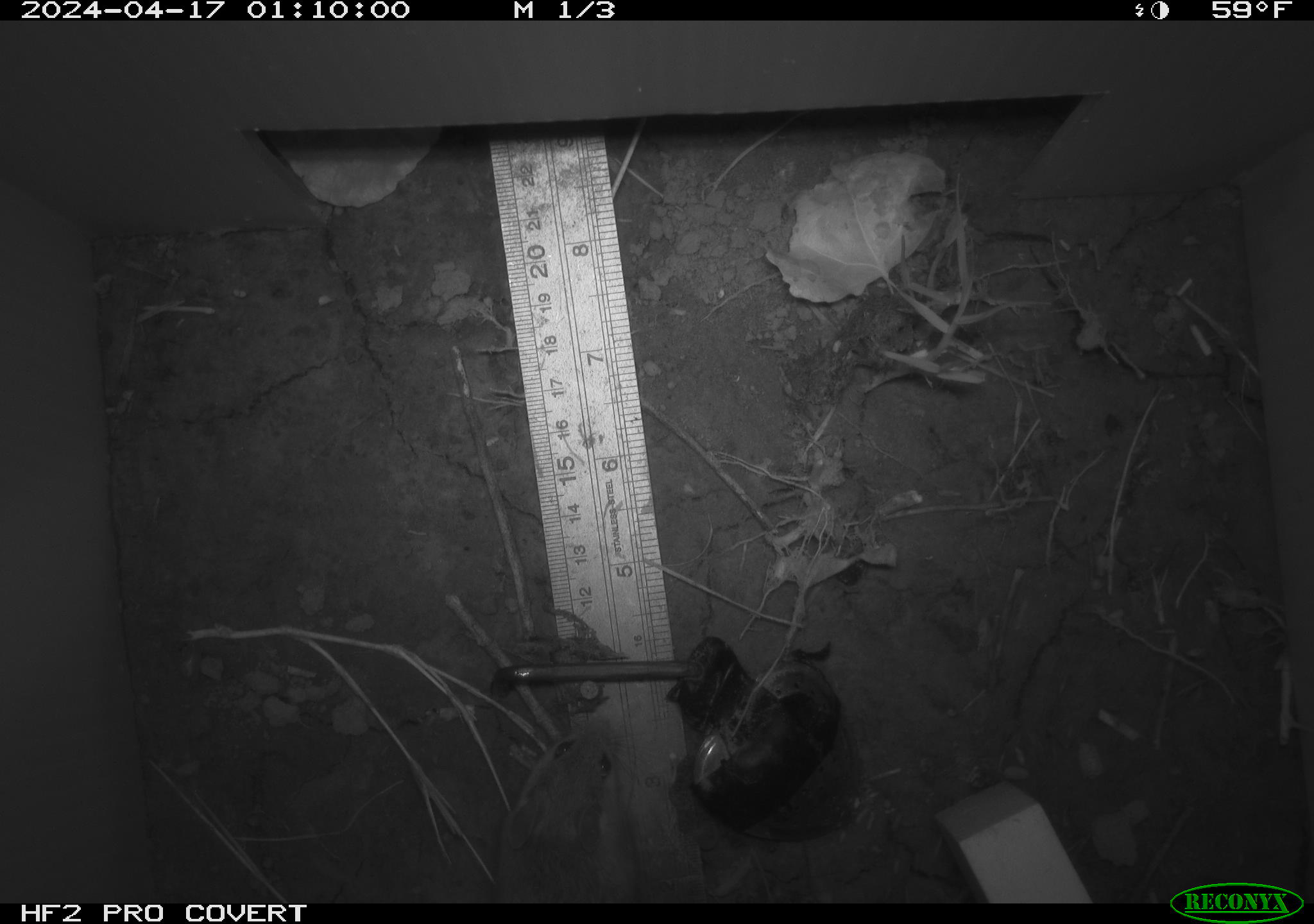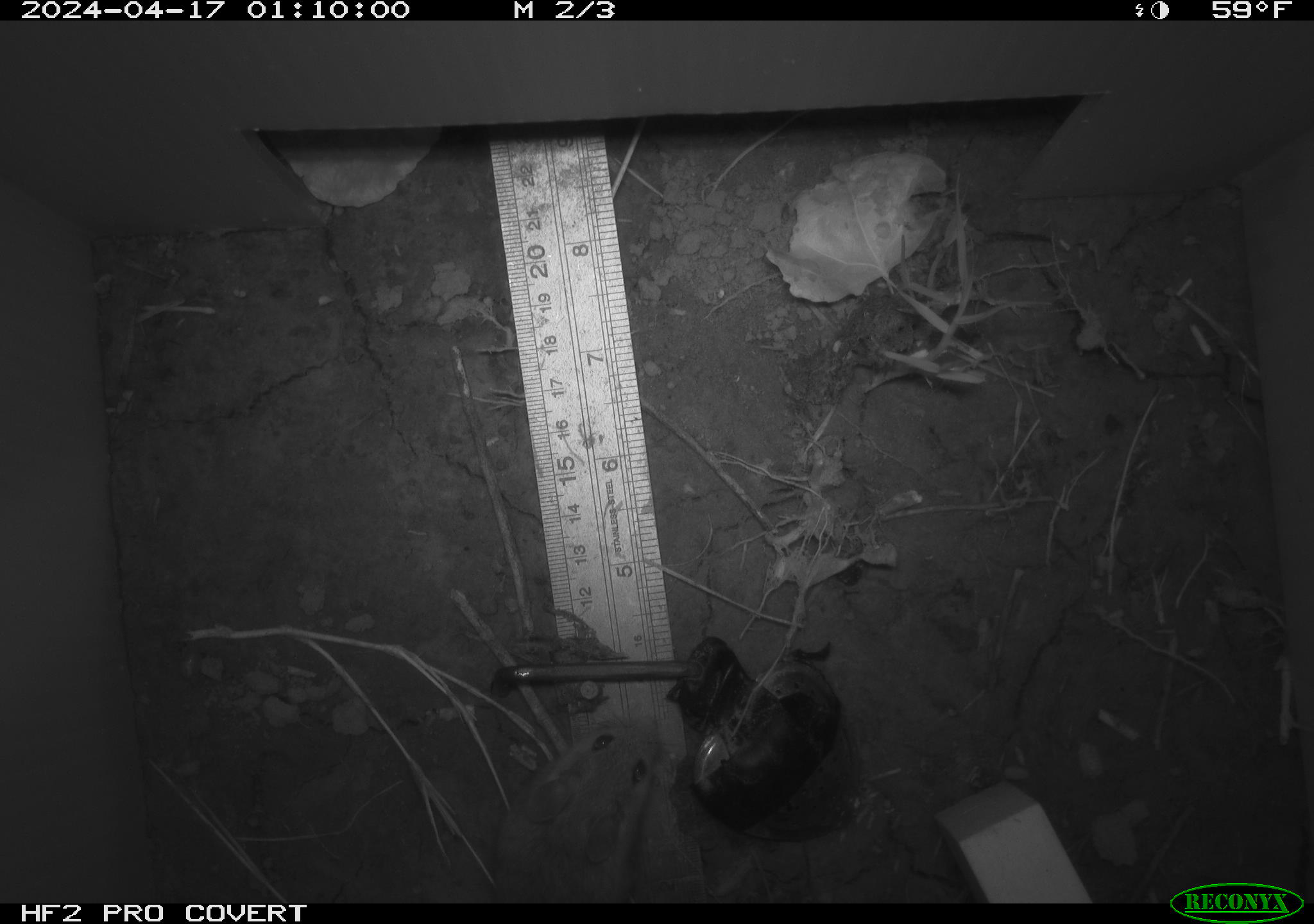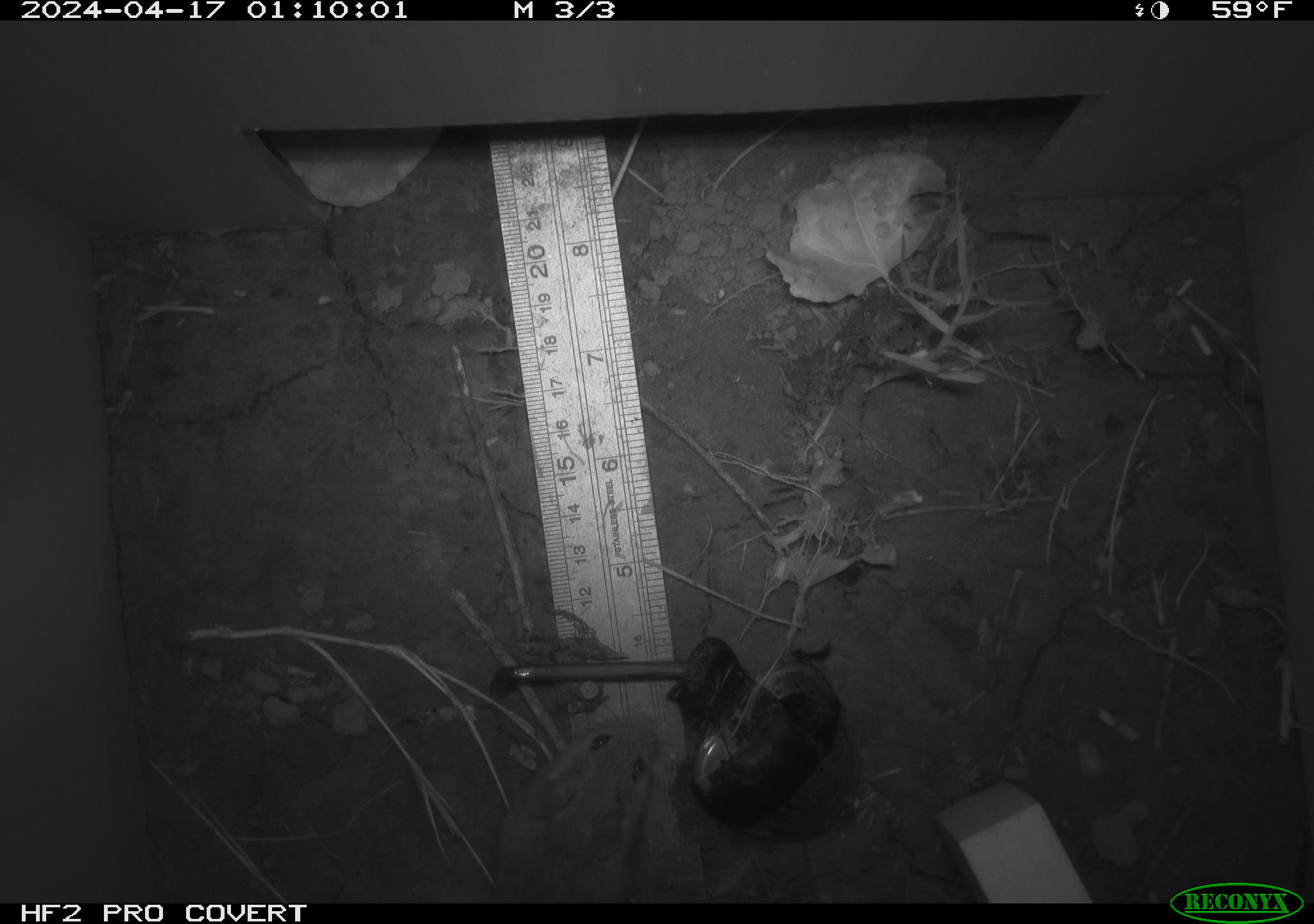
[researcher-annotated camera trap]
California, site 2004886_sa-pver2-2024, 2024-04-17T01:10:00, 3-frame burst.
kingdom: Animalia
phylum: Chordata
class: Mammalia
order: Rodentia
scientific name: Rodentia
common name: mouse species